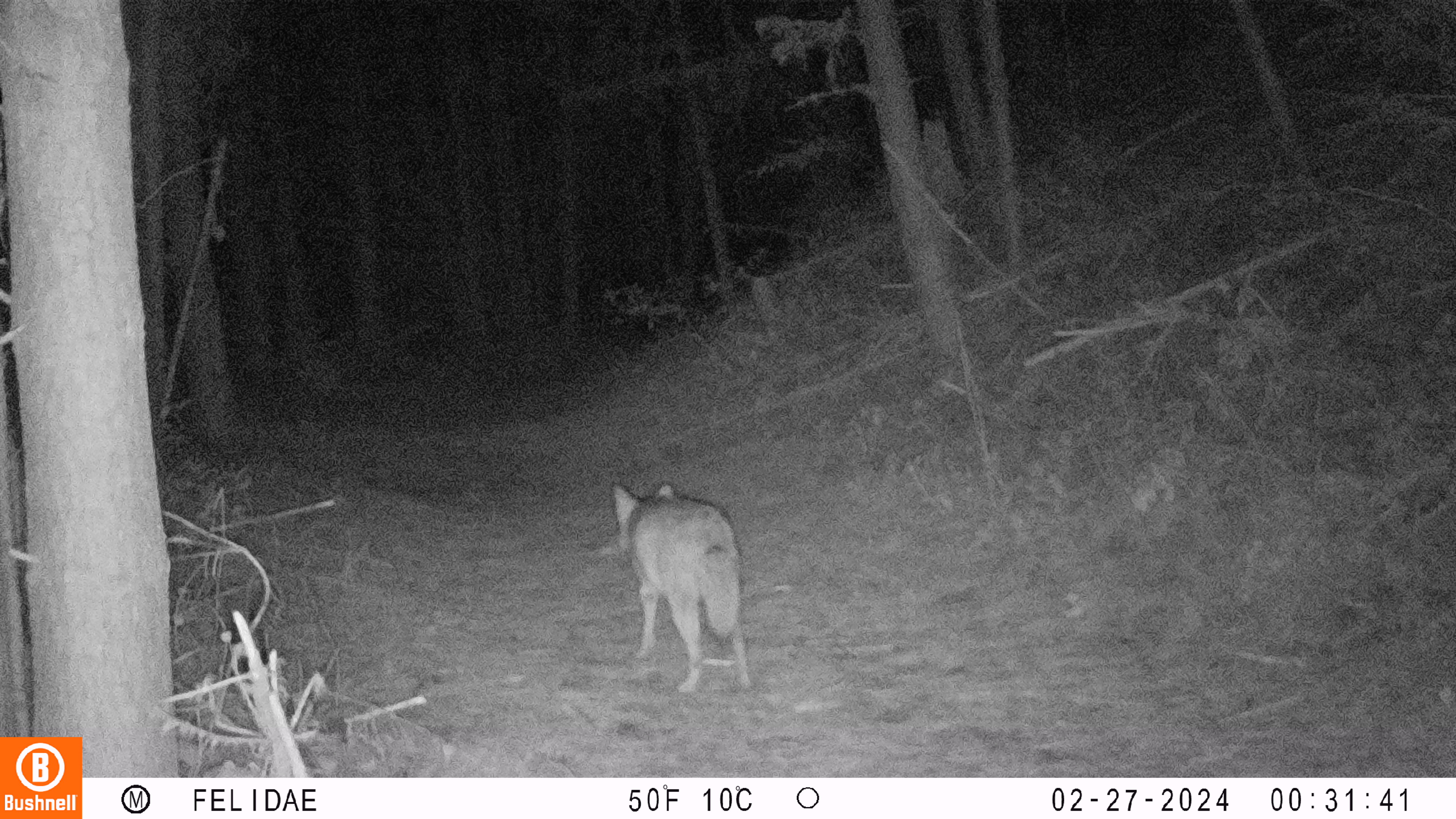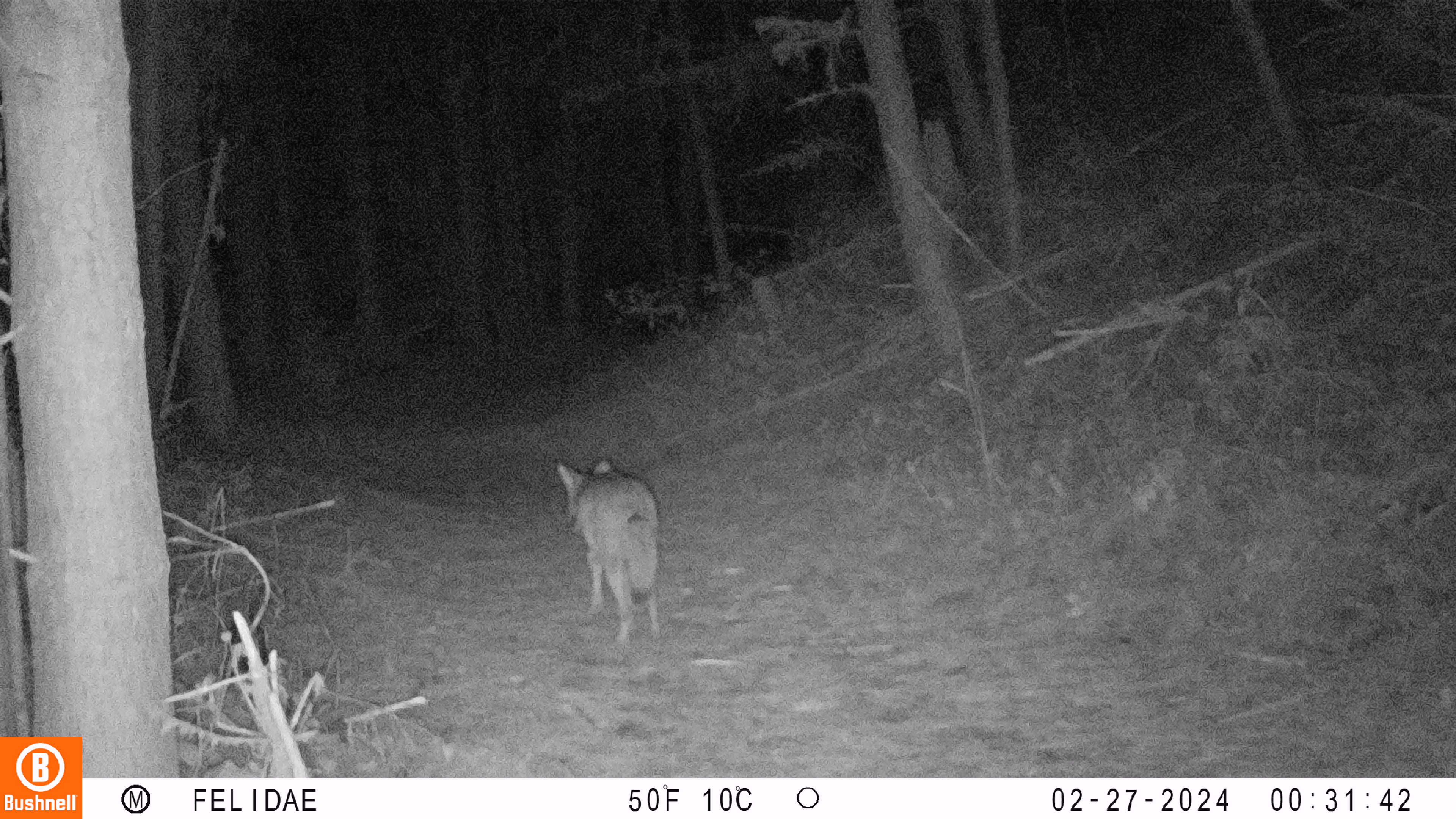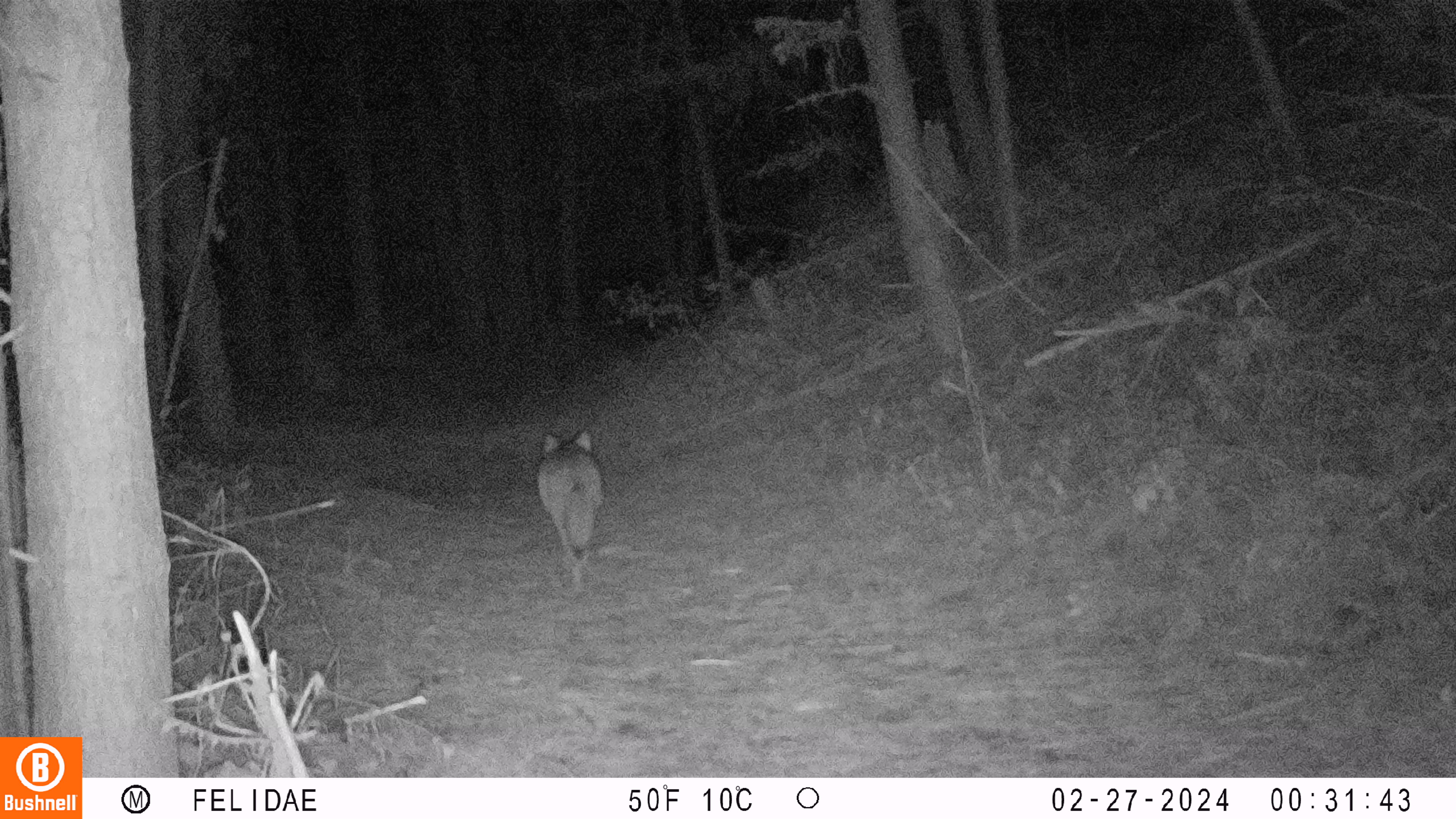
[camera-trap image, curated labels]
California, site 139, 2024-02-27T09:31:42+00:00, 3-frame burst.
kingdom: Animalia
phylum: Chordata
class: Mammalia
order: Carnivora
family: Canidae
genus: Canis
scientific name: Canis latrans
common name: coyote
Coyote (Canis latrans).